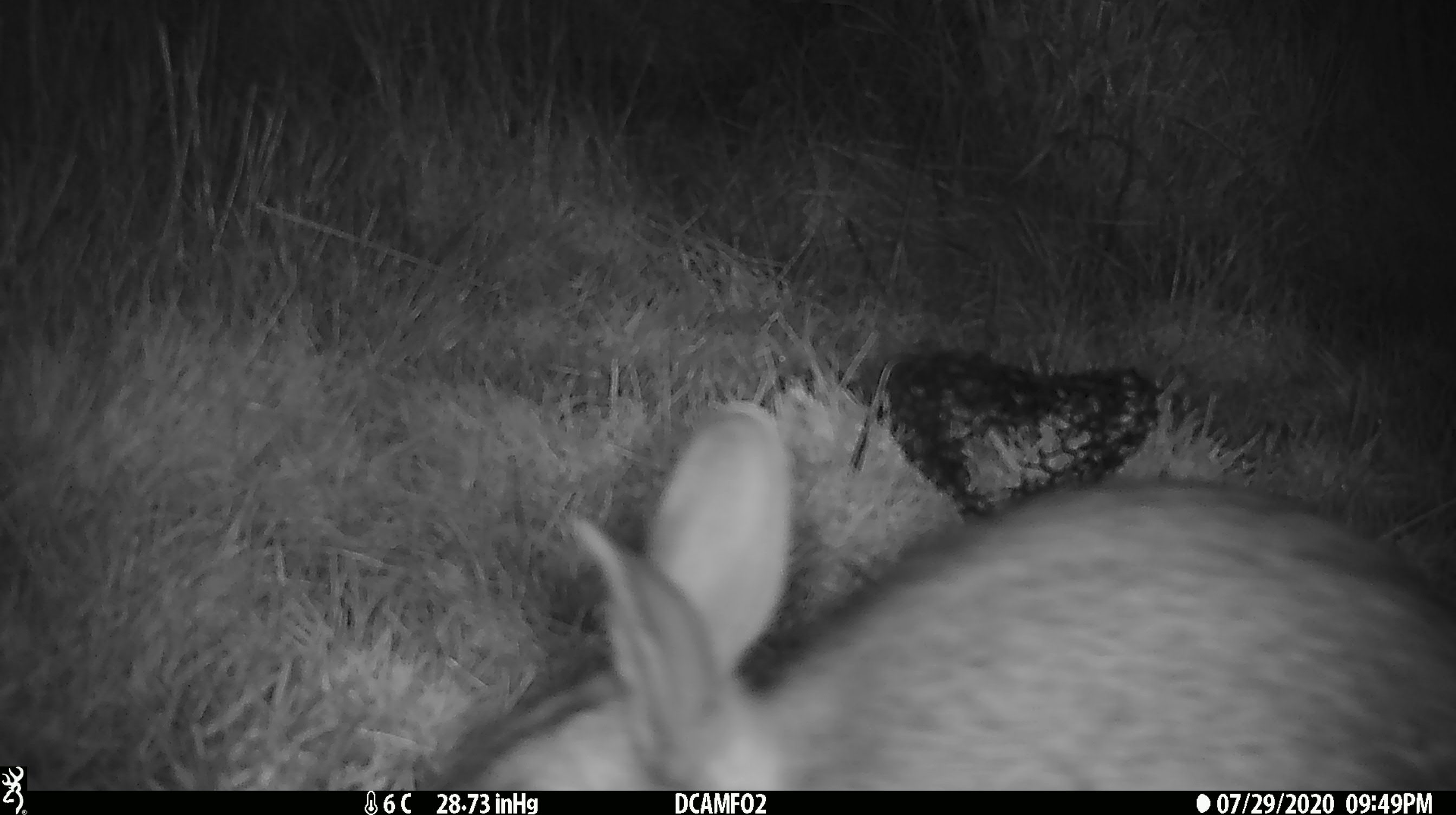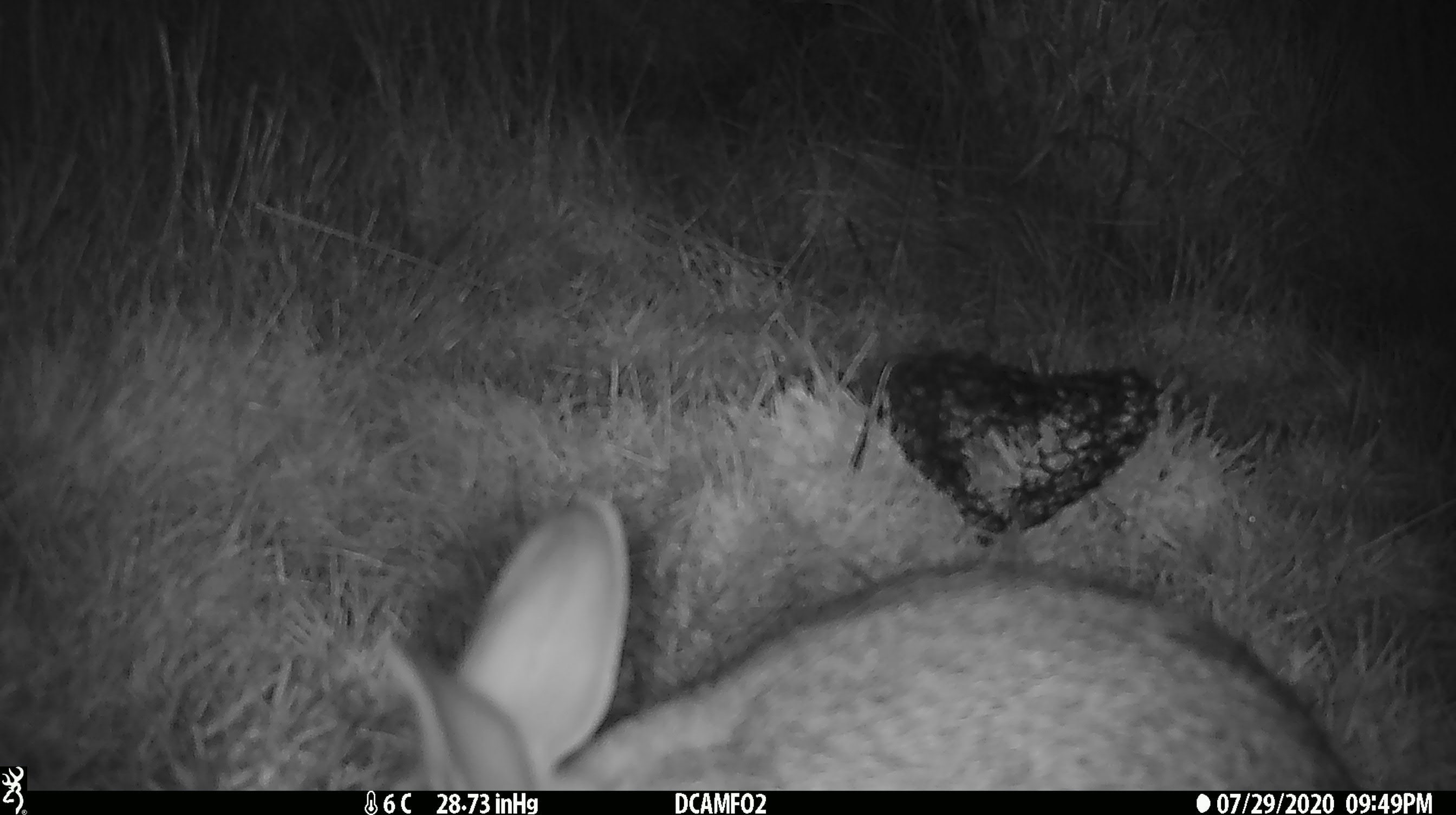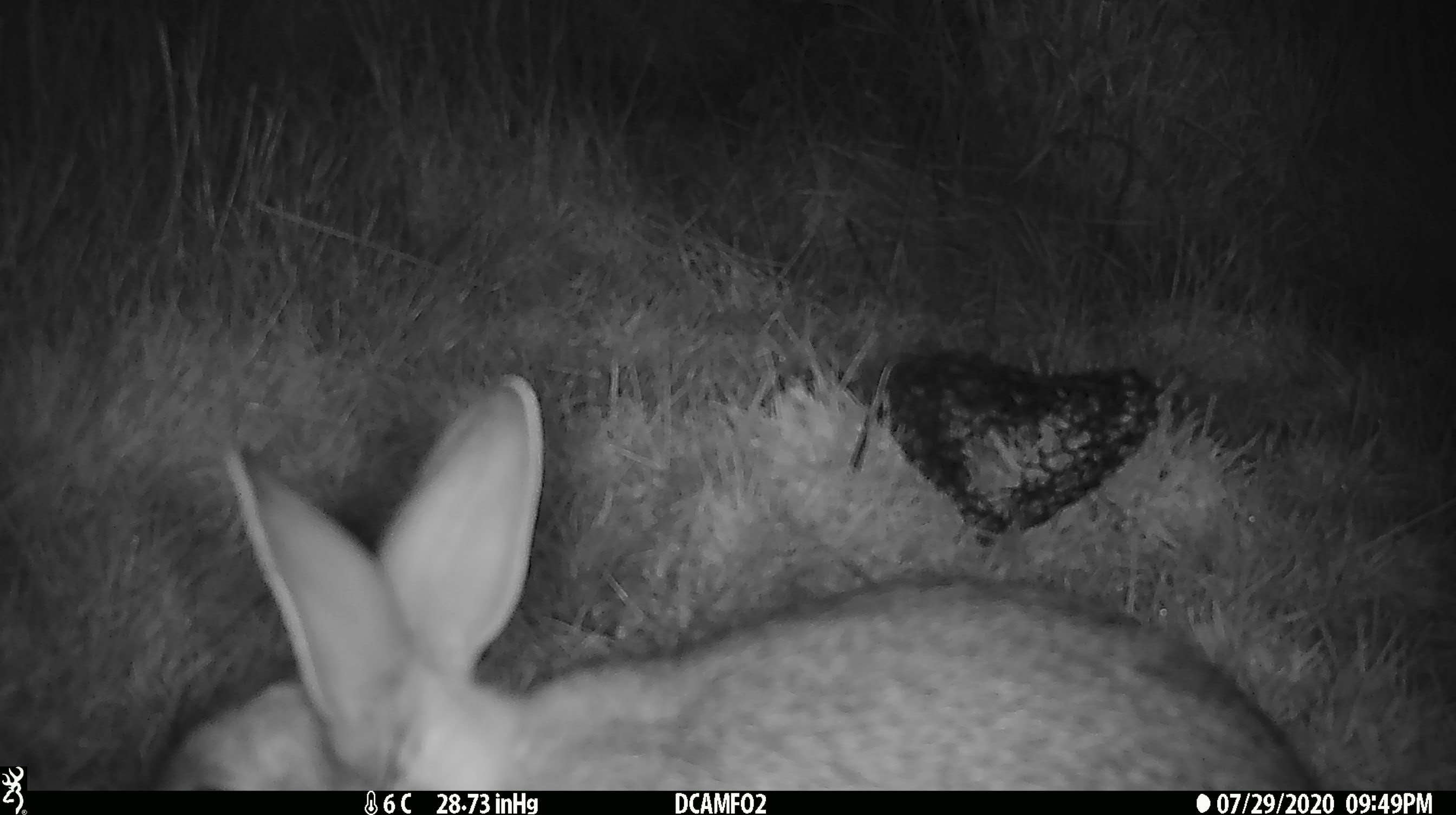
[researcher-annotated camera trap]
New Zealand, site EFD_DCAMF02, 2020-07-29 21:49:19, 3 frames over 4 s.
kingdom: Animalia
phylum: Chordata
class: Mammalia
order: Lagomorpha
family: Leporidae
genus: Oryctolagus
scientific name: Oryctolagus cuniculus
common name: european rabbit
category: rabbit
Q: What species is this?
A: Rabbit (european rabbit) (Oryctolagus cuniculus).